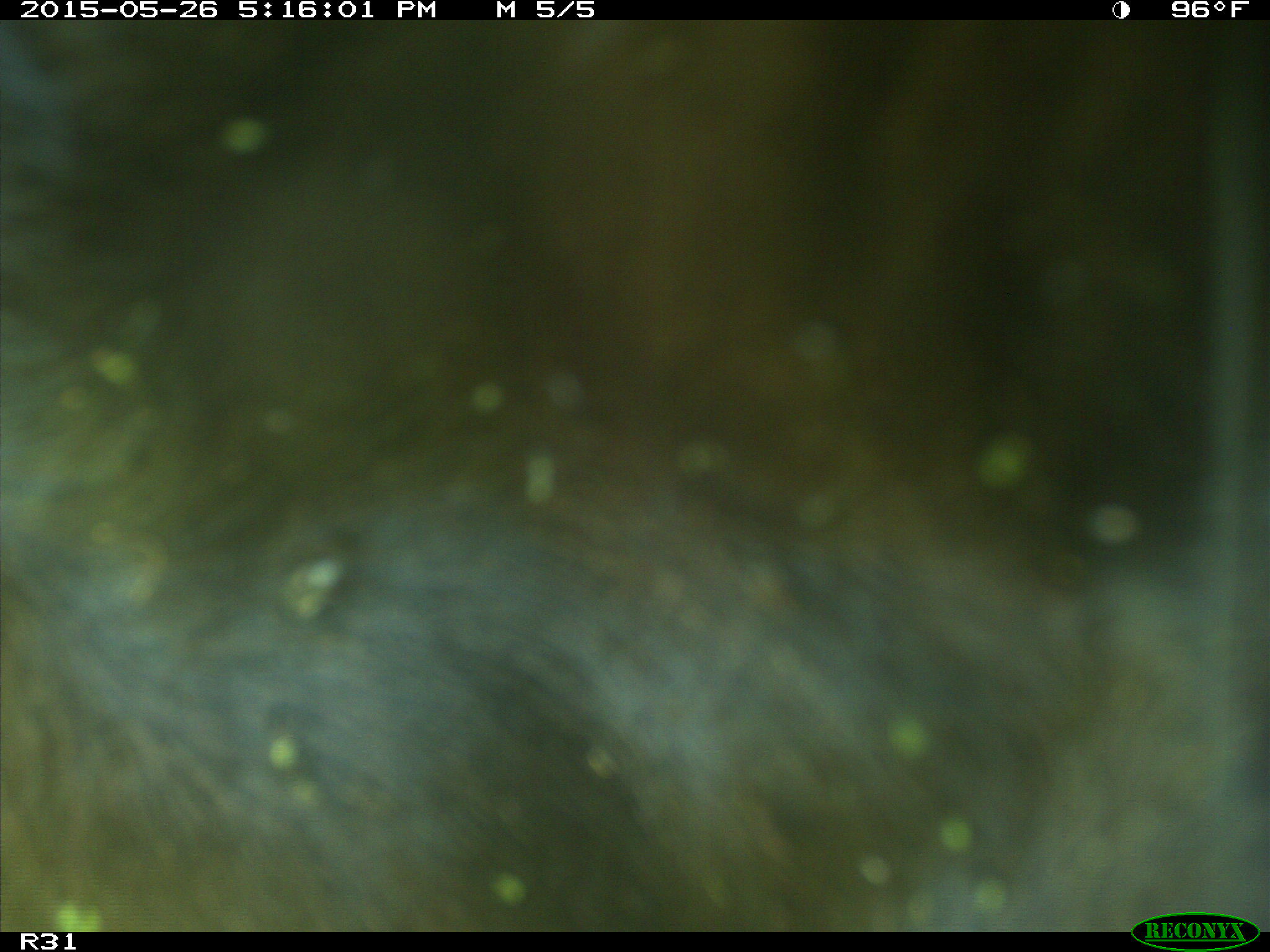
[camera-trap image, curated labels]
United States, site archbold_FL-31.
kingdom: Animalia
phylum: Chordata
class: Mammalia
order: Artiodactyla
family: Bovidae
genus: Bos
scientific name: Bos taurus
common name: domestic cow